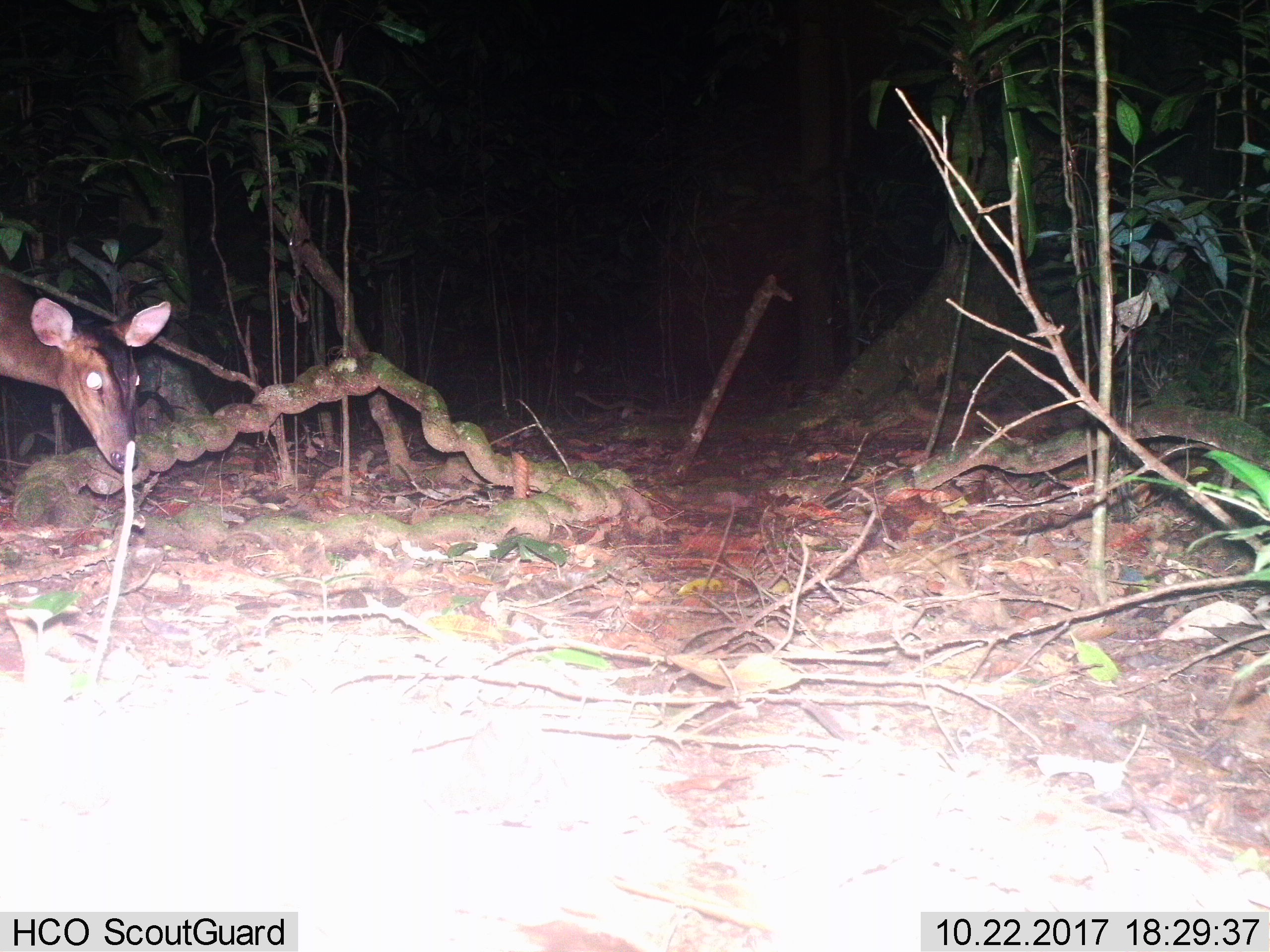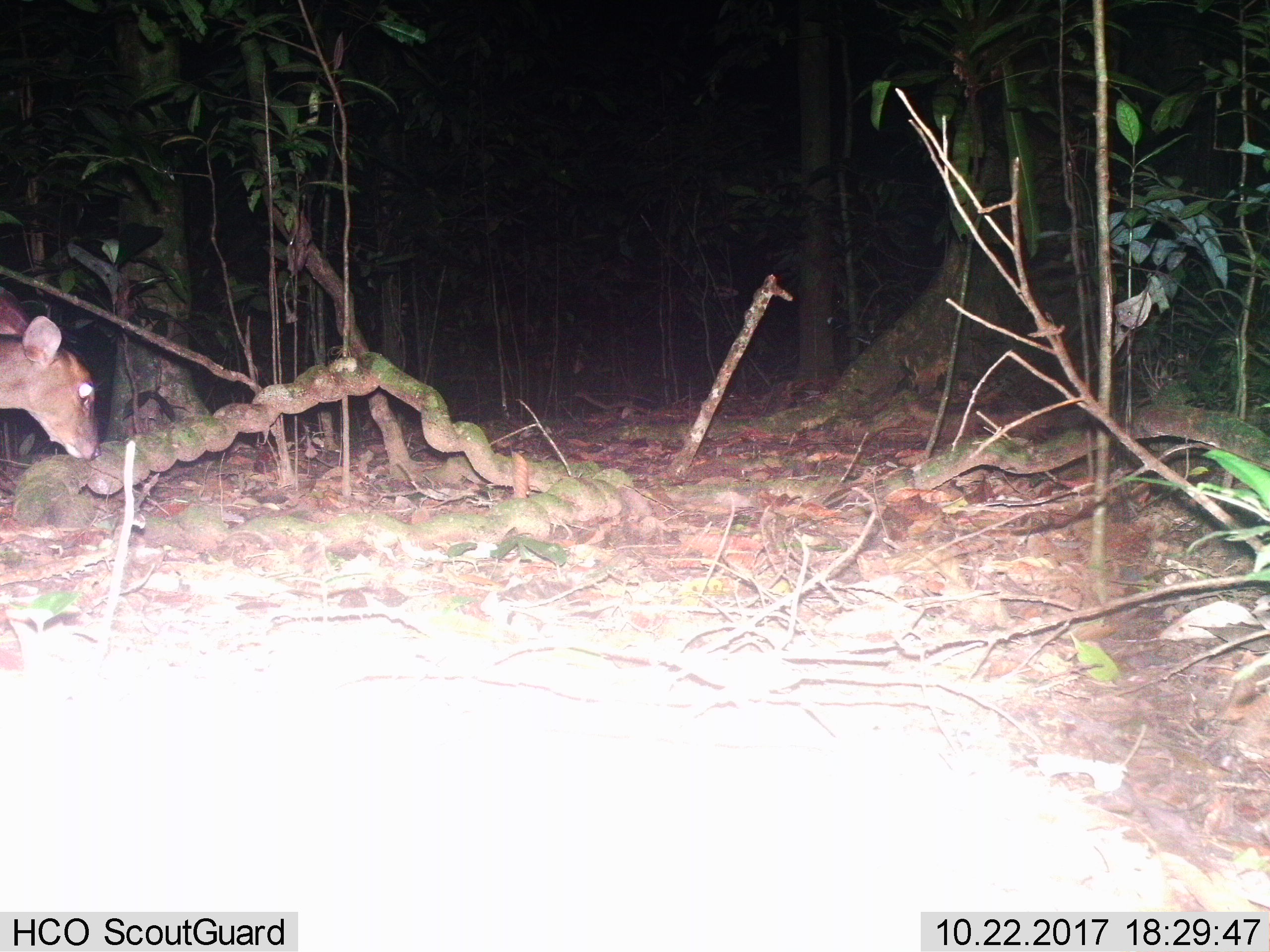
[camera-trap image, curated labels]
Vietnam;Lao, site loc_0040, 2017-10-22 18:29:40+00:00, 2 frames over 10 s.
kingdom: Animalia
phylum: Chordata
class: Mammalia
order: Artiodactyla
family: Cervidae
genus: Muntiacus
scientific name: Muntiacus vuquangensis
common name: large-antlered muntjac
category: large antlered muntjac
Large antlered muntjac (large-antlered muntjac) (Muntiacus vuquangensis). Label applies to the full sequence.